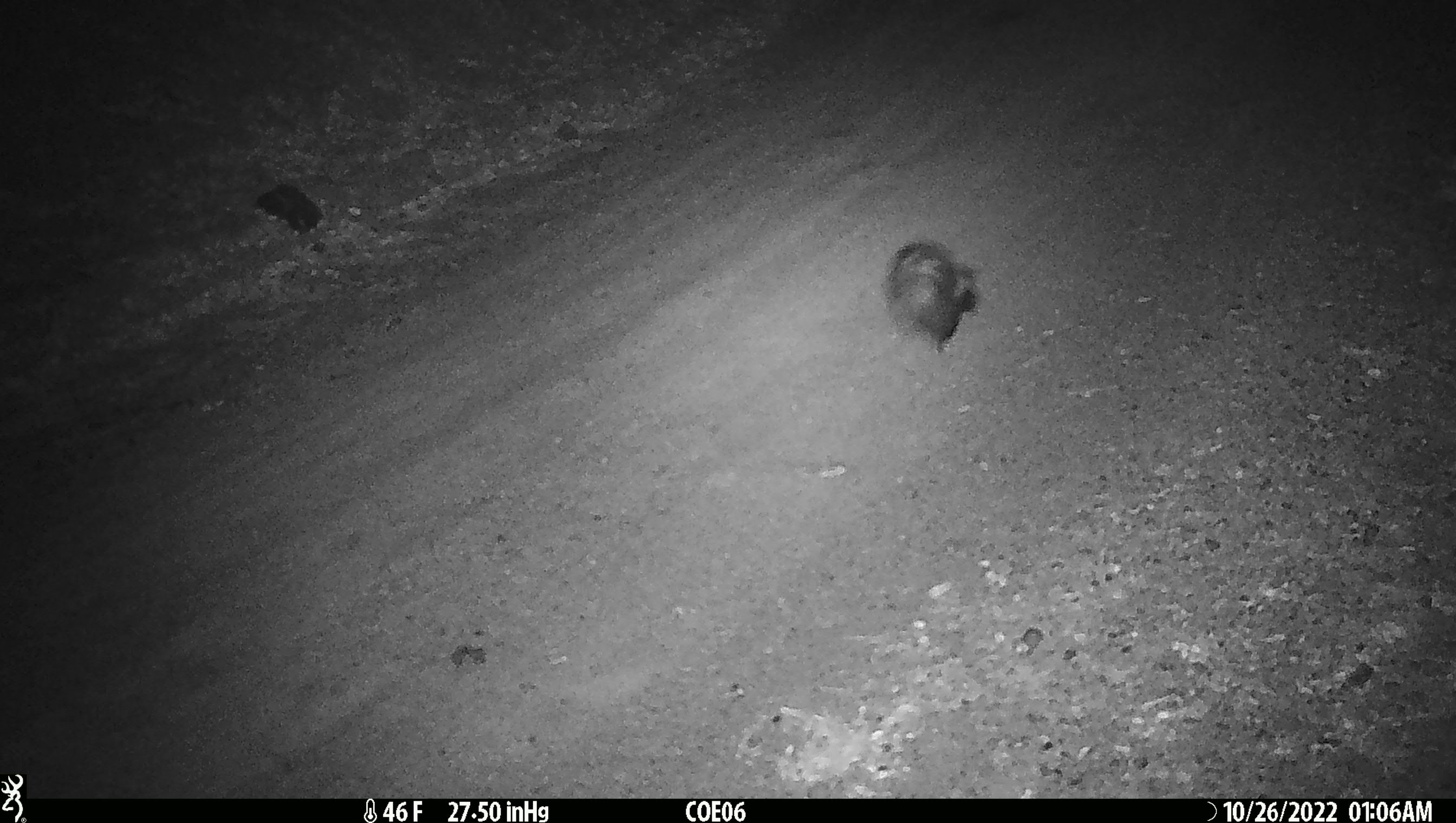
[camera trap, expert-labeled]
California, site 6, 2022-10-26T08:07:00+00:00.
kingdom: Animalia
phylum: Chordata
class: Mammalia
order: Carnivora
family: Mephitidae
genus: Mephitis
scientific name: Mephitis mephitis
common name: striped skunk